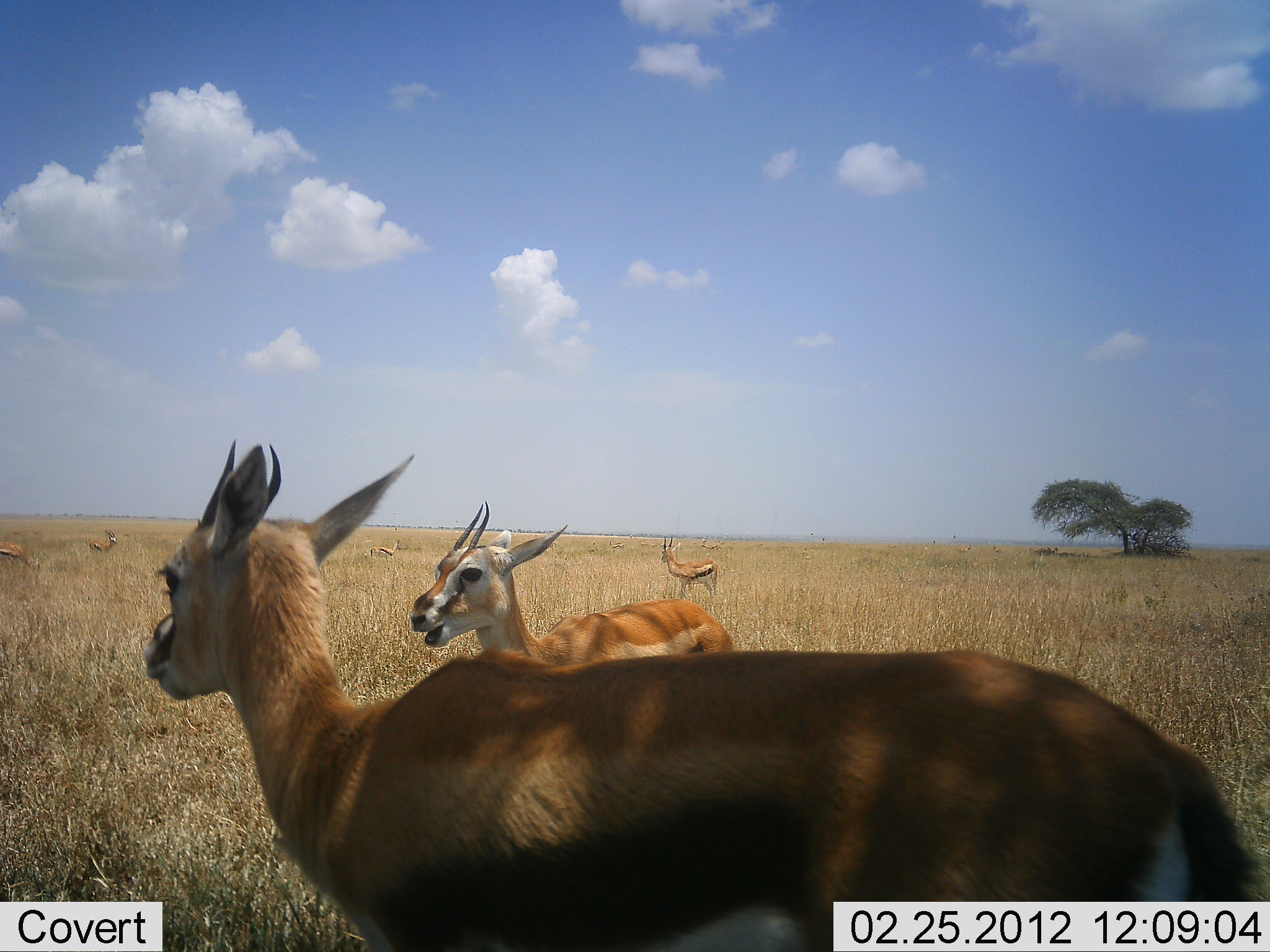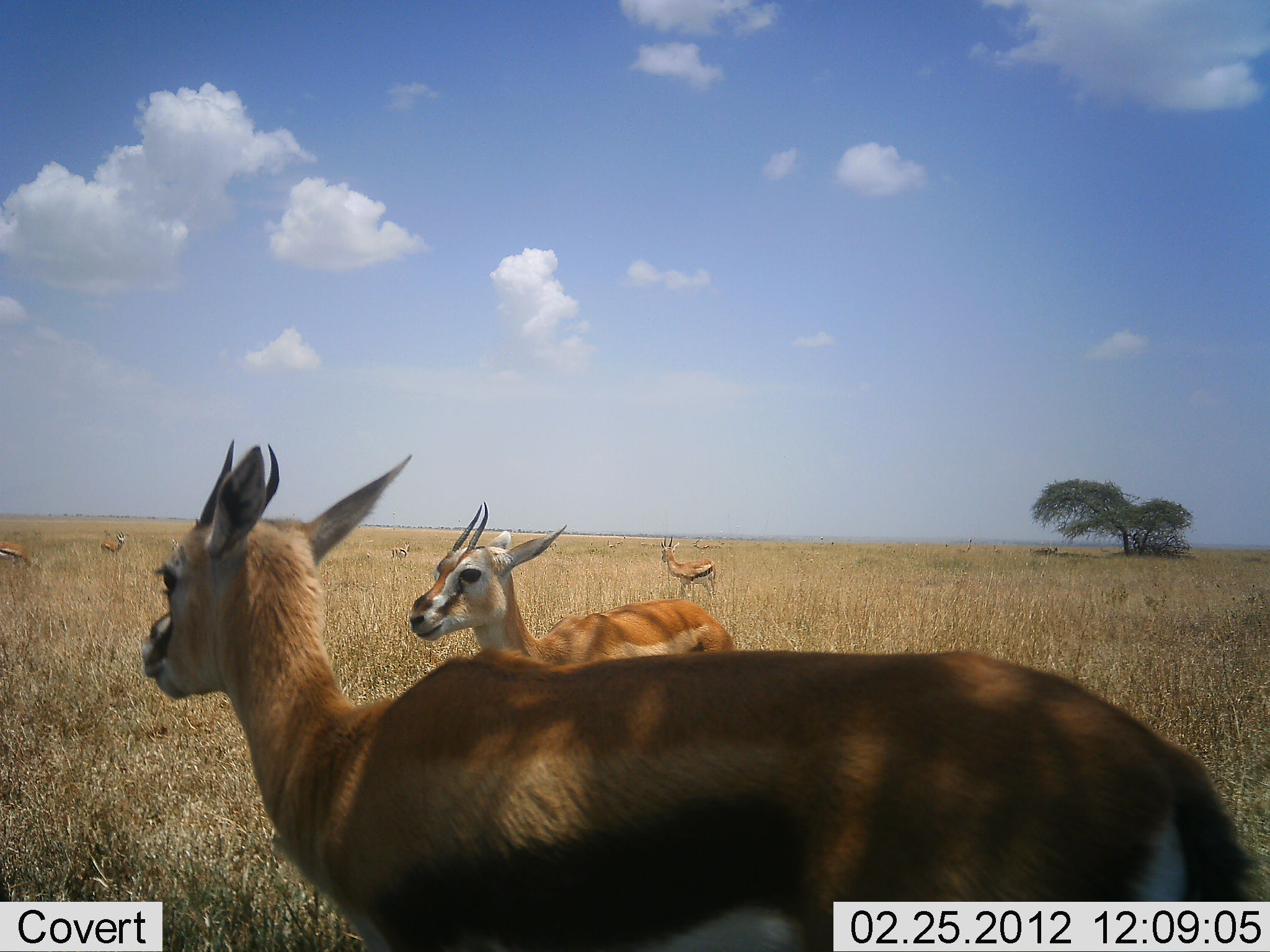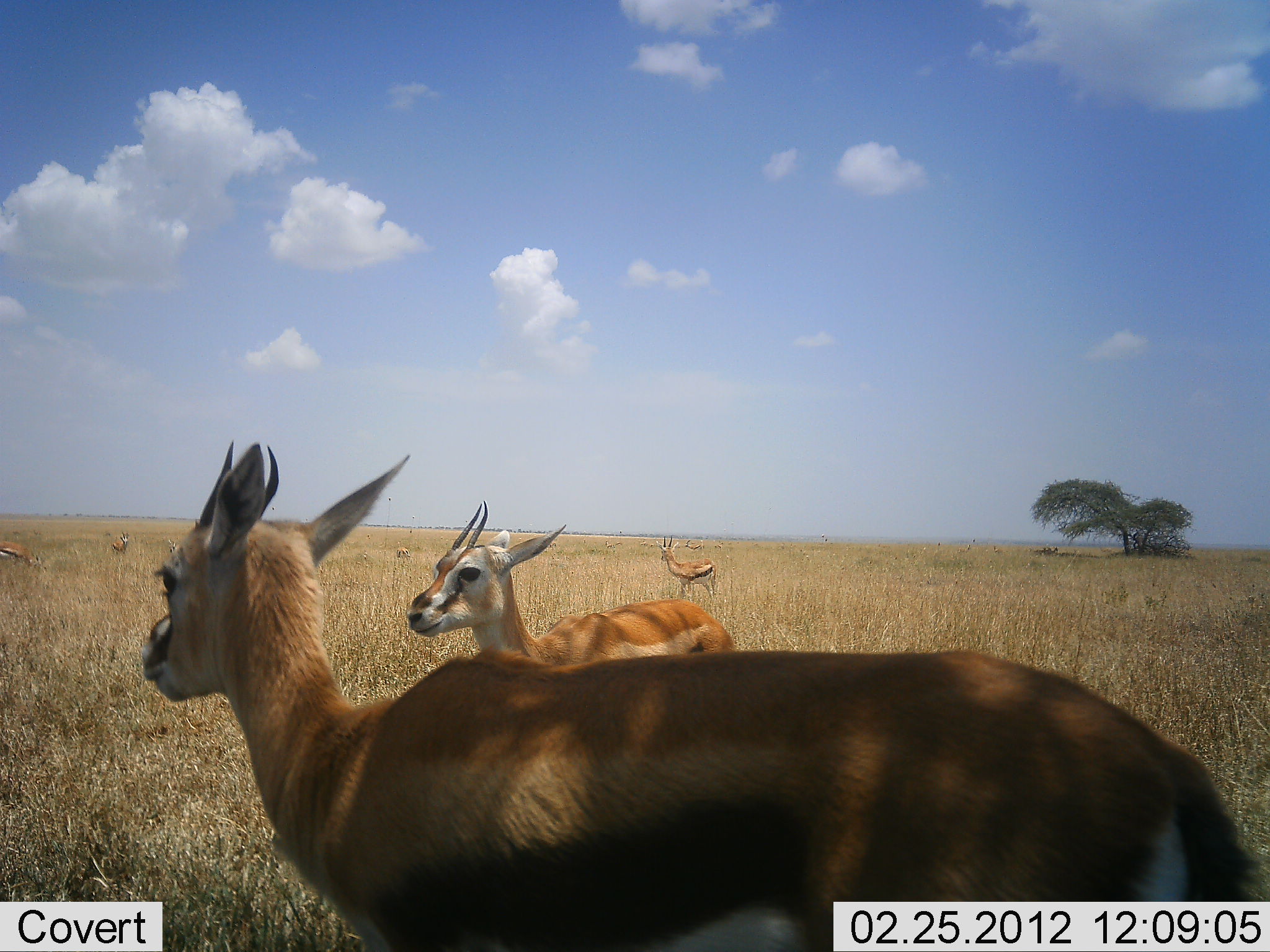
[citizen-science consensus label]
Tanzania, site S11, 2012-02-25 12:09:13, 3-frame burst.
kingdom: Animalia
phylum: Chordata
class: Mammalia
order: Artiodactyla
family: Bovidae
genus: Eudorcas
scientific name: Eudorcas thomsonii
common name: thomson's gazelle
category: gazellethomsons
Gazellethomsons (thomson's gazelle) (Eudorcas thomsonii), count 6. Behavior (volunteer vote fractions): standing 92%, resting 0%, moving 25%, interacting 0%. Young present (vote fraction): 0%. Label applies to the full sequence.